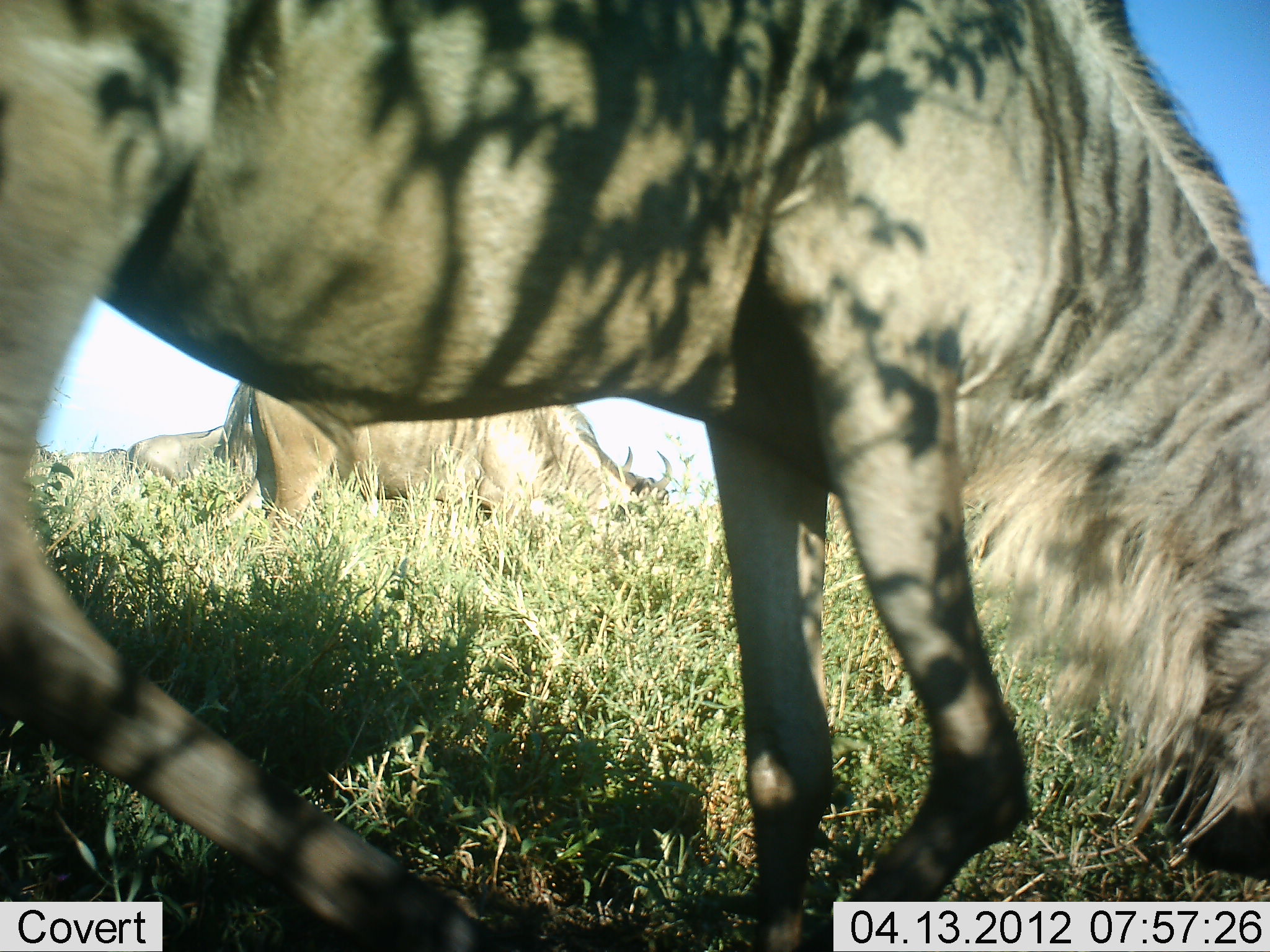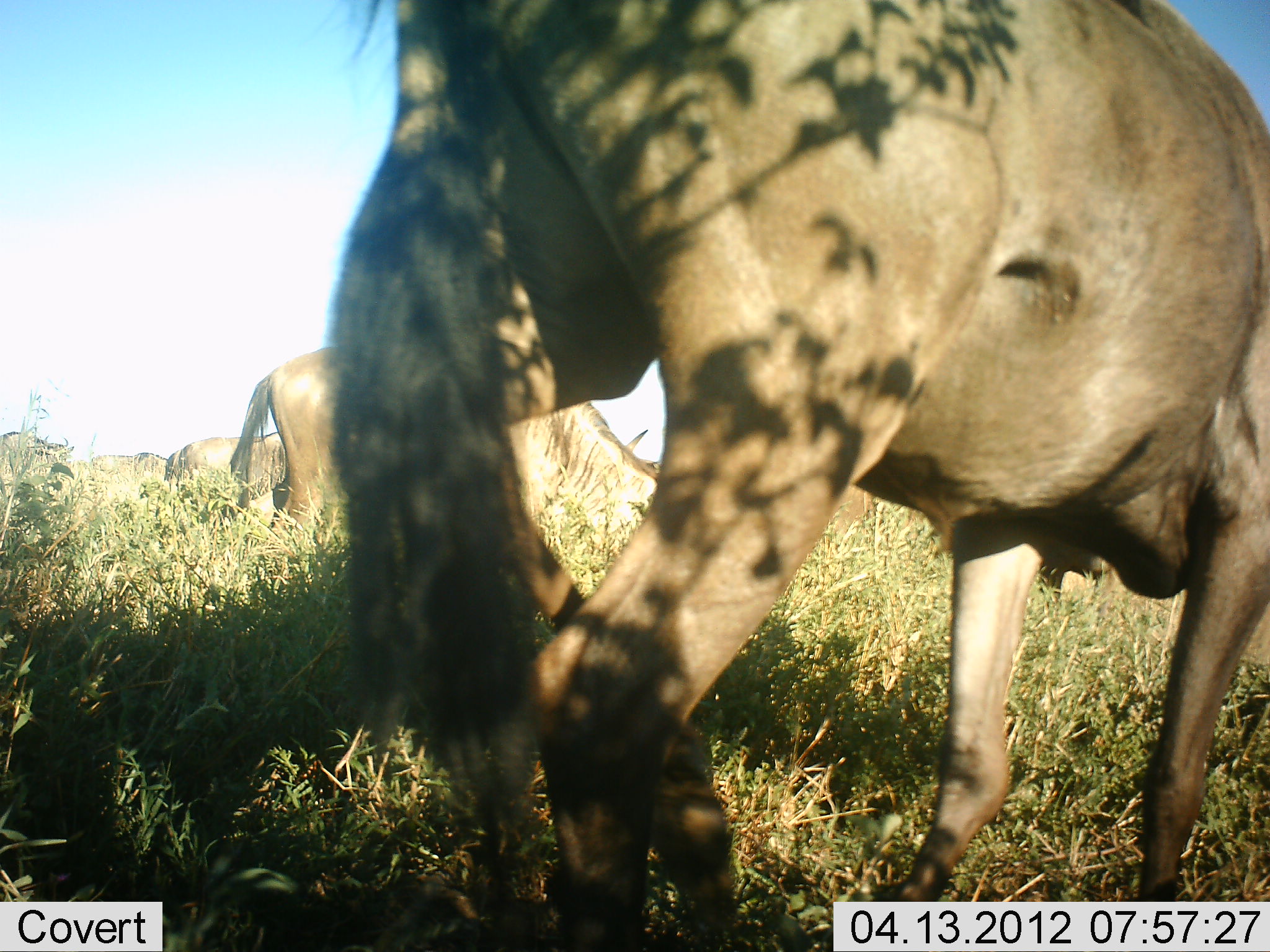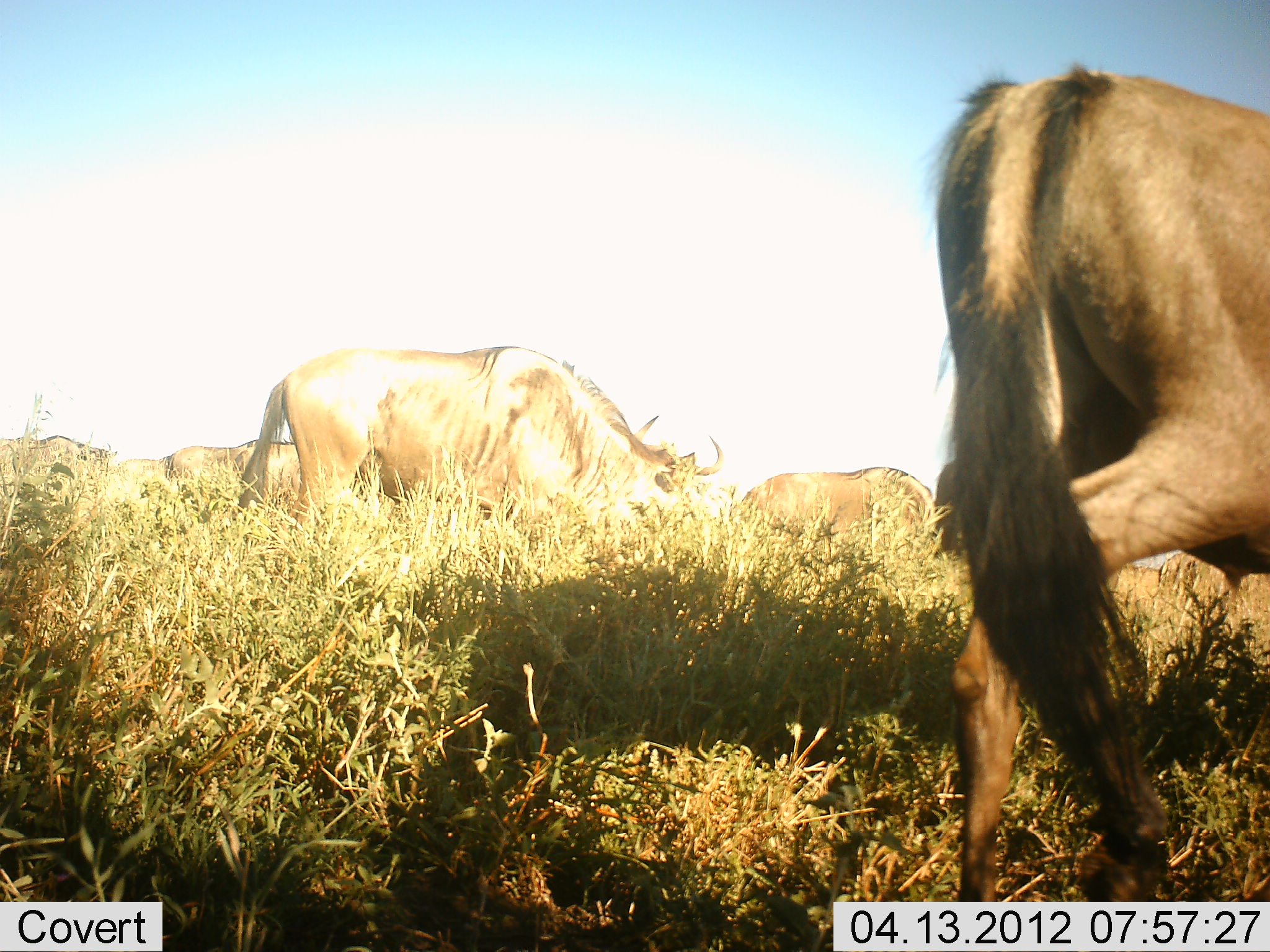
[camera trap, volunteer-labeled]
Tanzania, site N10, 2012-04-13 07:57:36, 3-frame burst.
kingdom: Animalia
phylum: Chordata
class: Mammalia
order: Artiodactyla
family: Bovidae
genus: Connochaetes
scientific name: Connochaetes taurinus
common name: blue wildebeest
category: wildebeest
Wildebeest (blue wildebeest) (Connochaetes taurinus), count 6. Behavior (volunteer vote fractions): standing 6%, resting 0%, moving 47%, interacting 0%. Young present (vote fraction): 0%. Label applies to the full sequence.